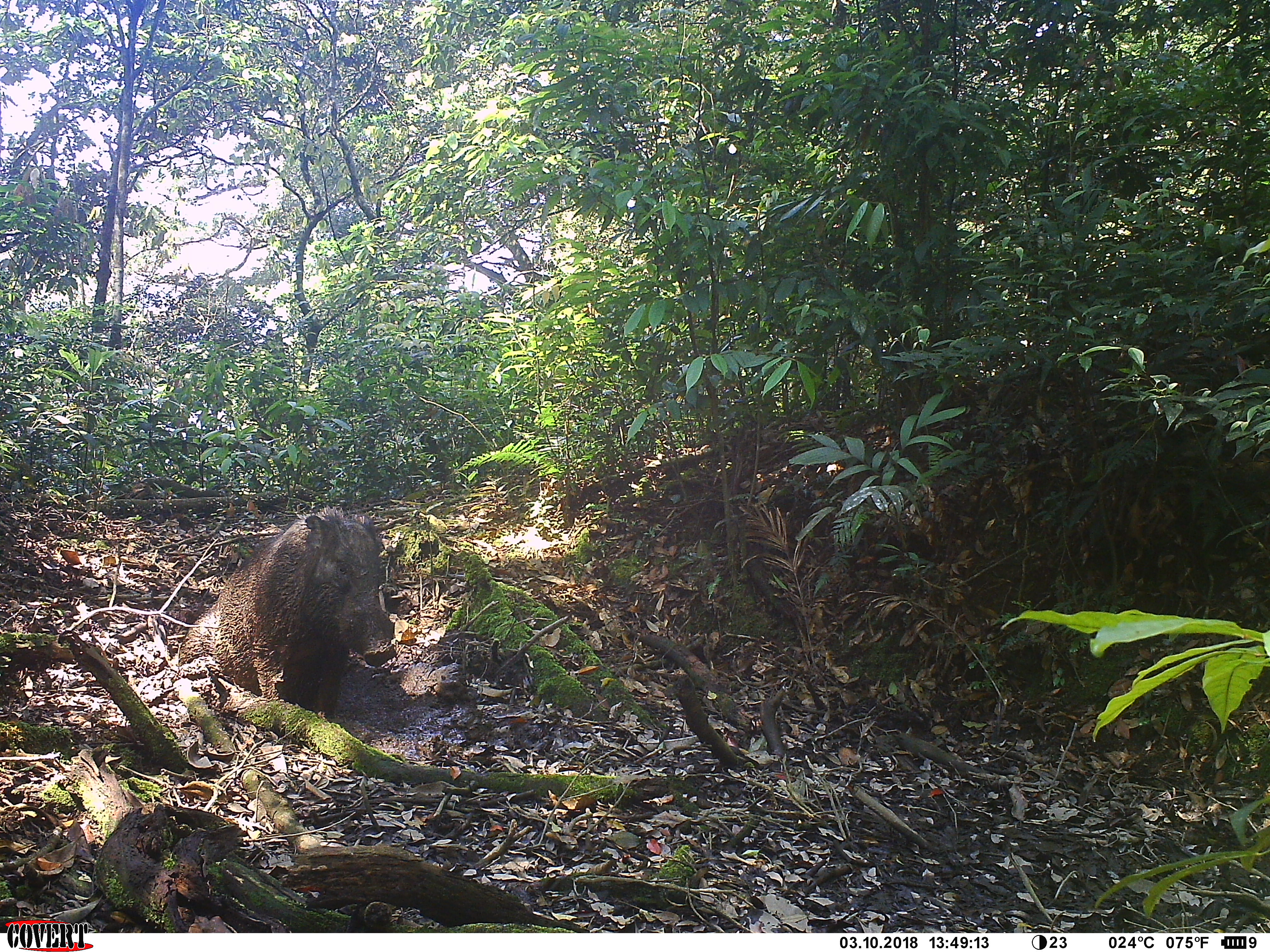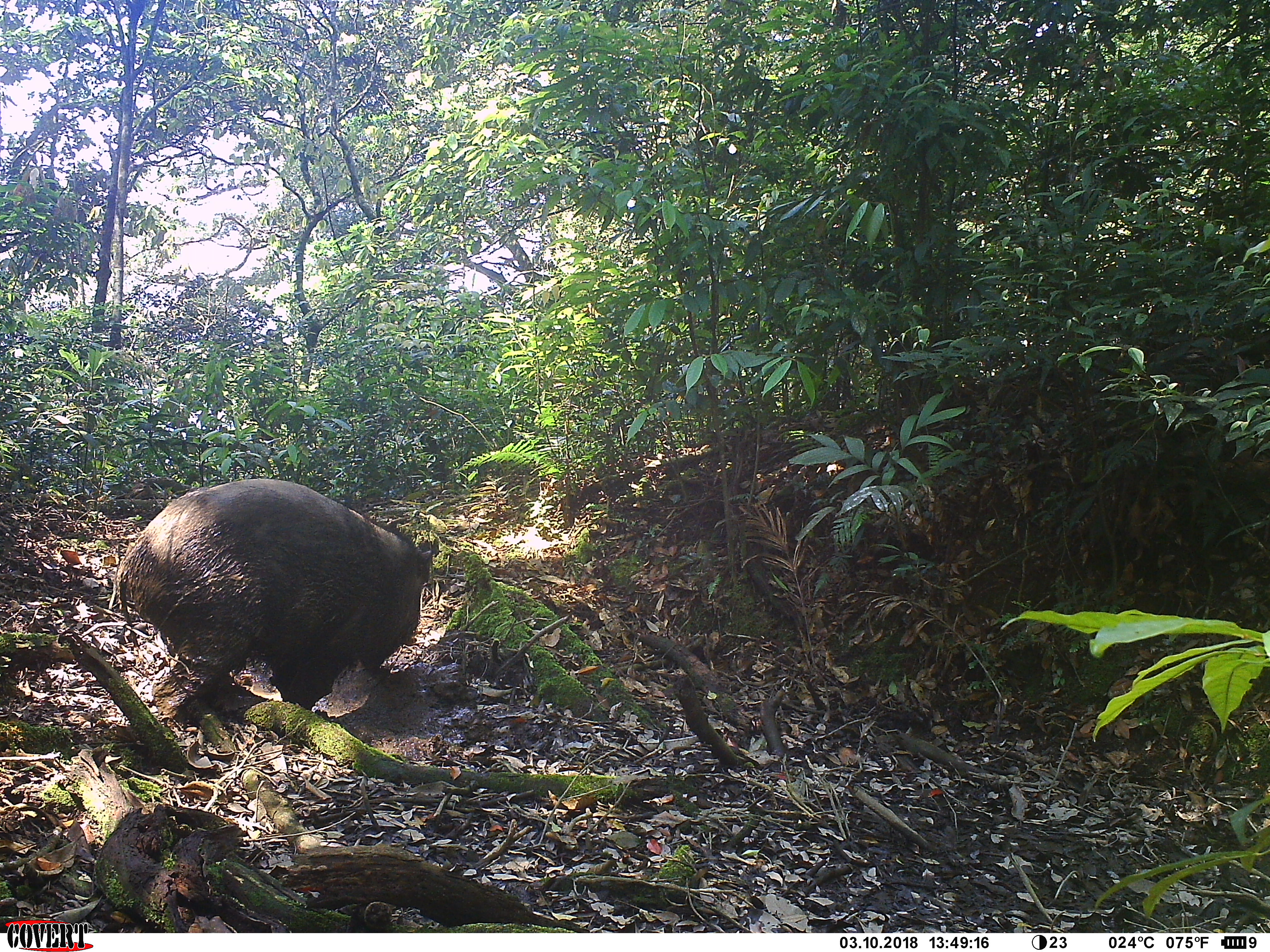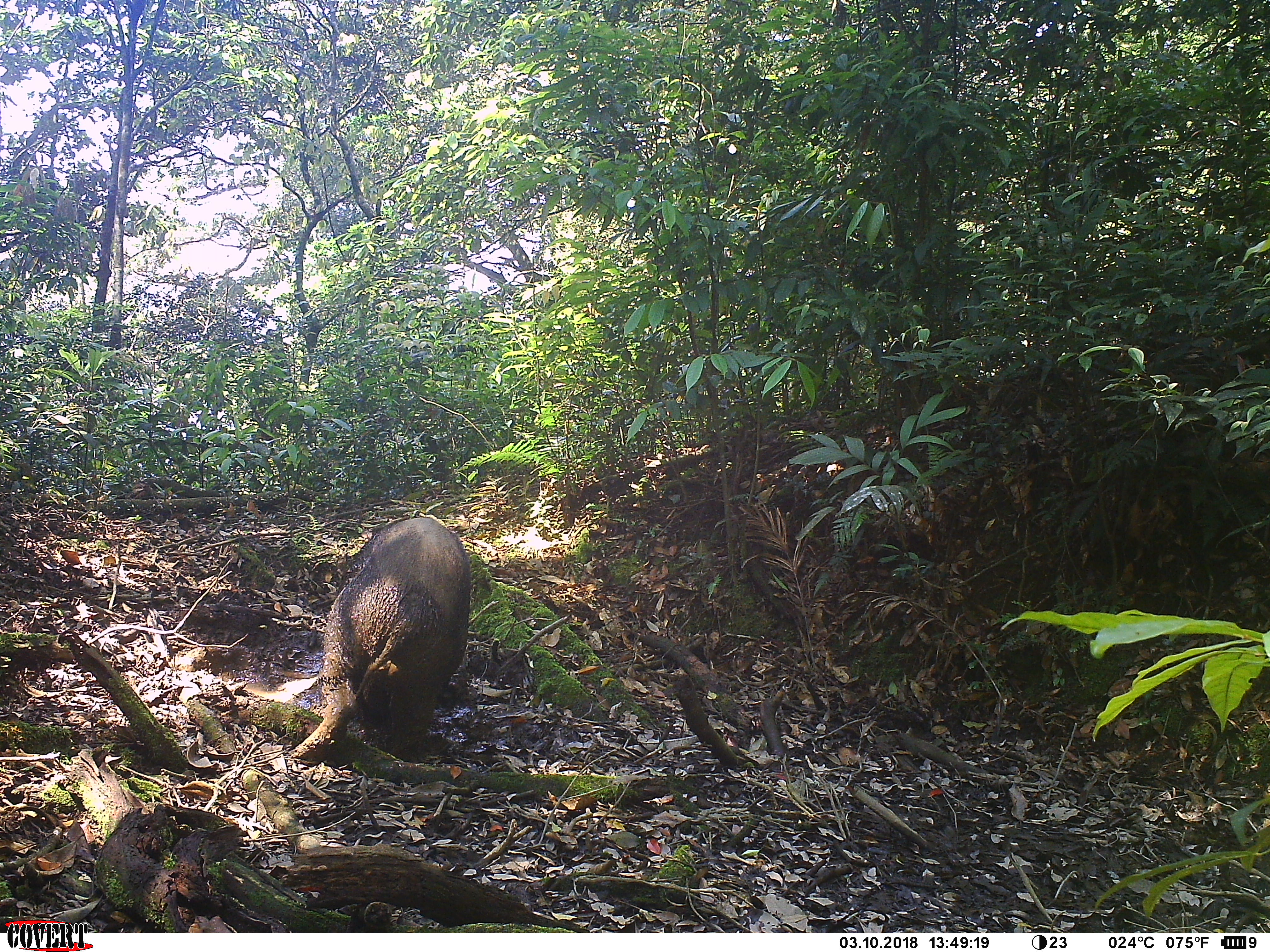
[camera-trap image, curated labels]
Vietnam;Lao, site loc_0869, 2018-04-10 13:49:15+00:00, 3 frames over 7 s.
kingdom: Animalia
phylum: Chordata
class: Mammalia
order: Artiodactyla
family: Suidae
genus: Sus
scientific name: Sus scrofa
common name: eurasian wild pig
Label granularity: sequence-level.